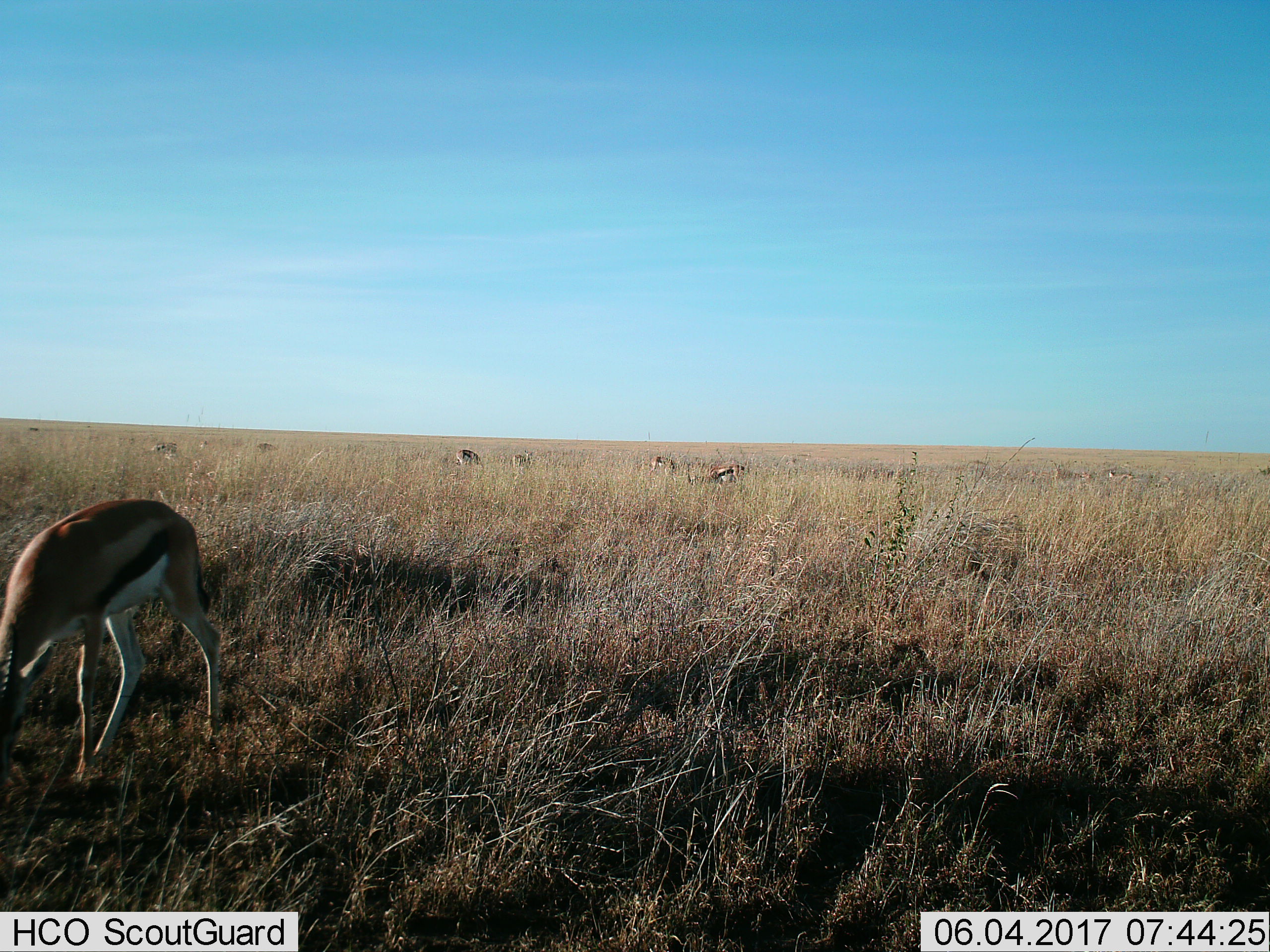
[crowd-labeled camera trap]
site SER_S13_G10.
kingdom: Animalia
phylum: Chordata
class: Mammalia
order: Artiodactyla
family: Bovidae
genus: Eudorcas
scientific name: Eudorcas thomsonii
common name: thomson's gazelle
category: gazellethomsons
Gazellethomsons (thomson's gazelle) (Eudorcas thomsonii), count 8. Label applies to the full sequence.